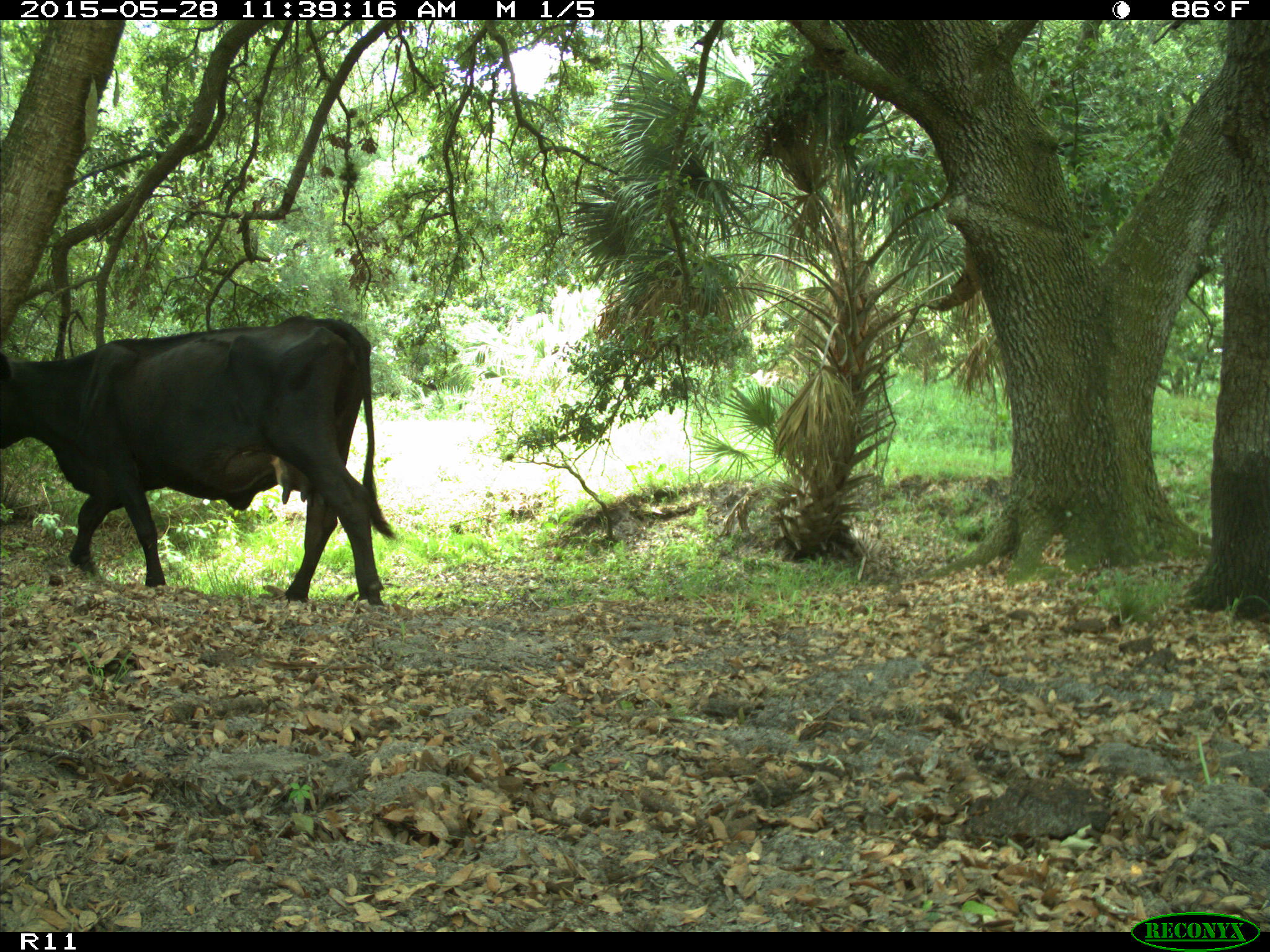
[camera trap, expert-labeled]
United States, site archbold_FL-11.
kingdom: Animalia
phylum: Chordata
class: Mammalia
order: Artiodactyla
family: Bovidae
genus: Bos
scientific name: Bos taurus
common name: domestic cow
Bos taurus (domestic cow).